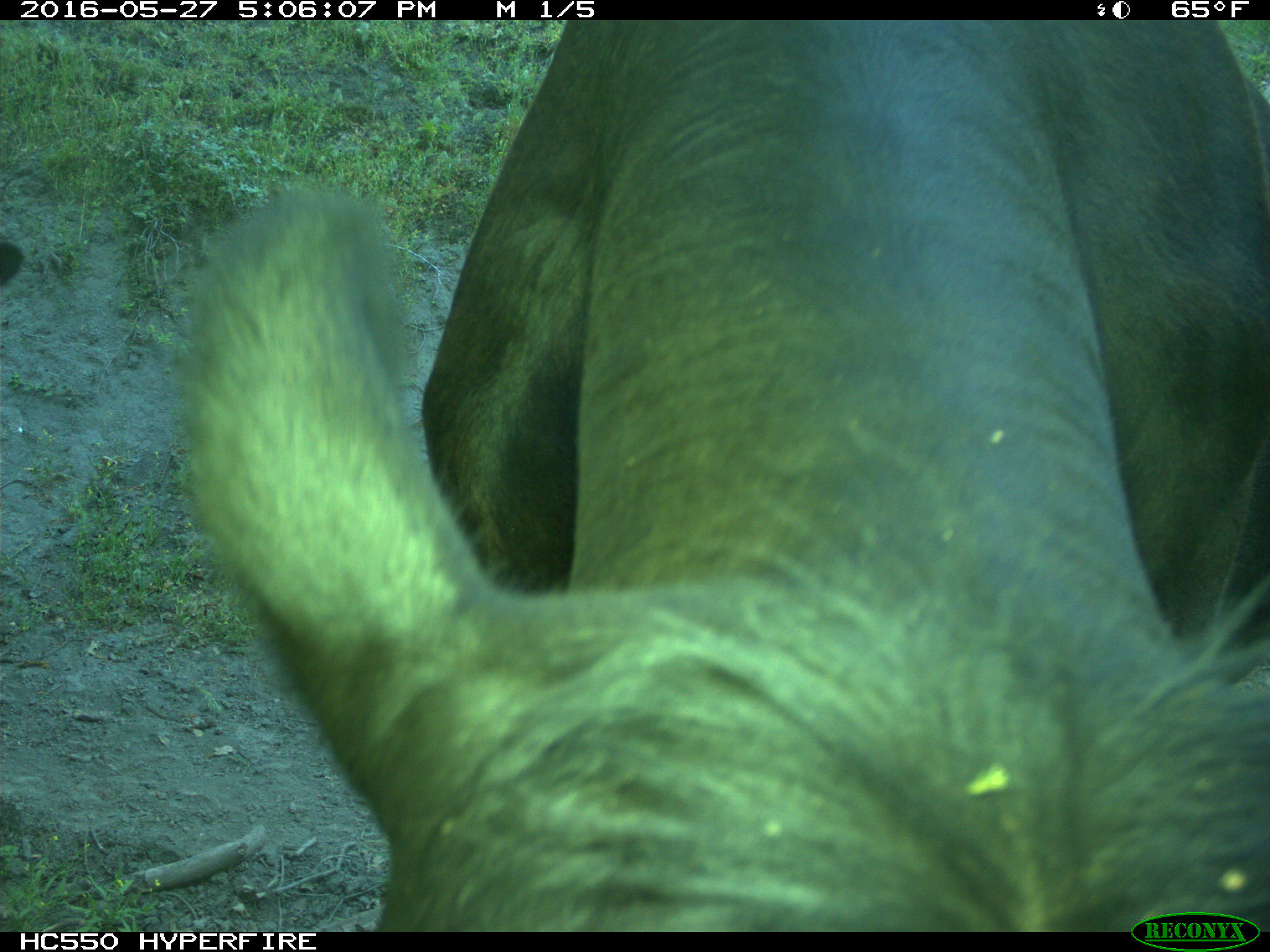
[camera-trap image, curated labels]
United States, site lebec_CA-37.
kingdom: Animalia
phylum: Chordata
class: Mammalia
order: Artiodactyla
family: Bovidae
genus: Bos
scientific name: Bos taurus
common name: domestic cow